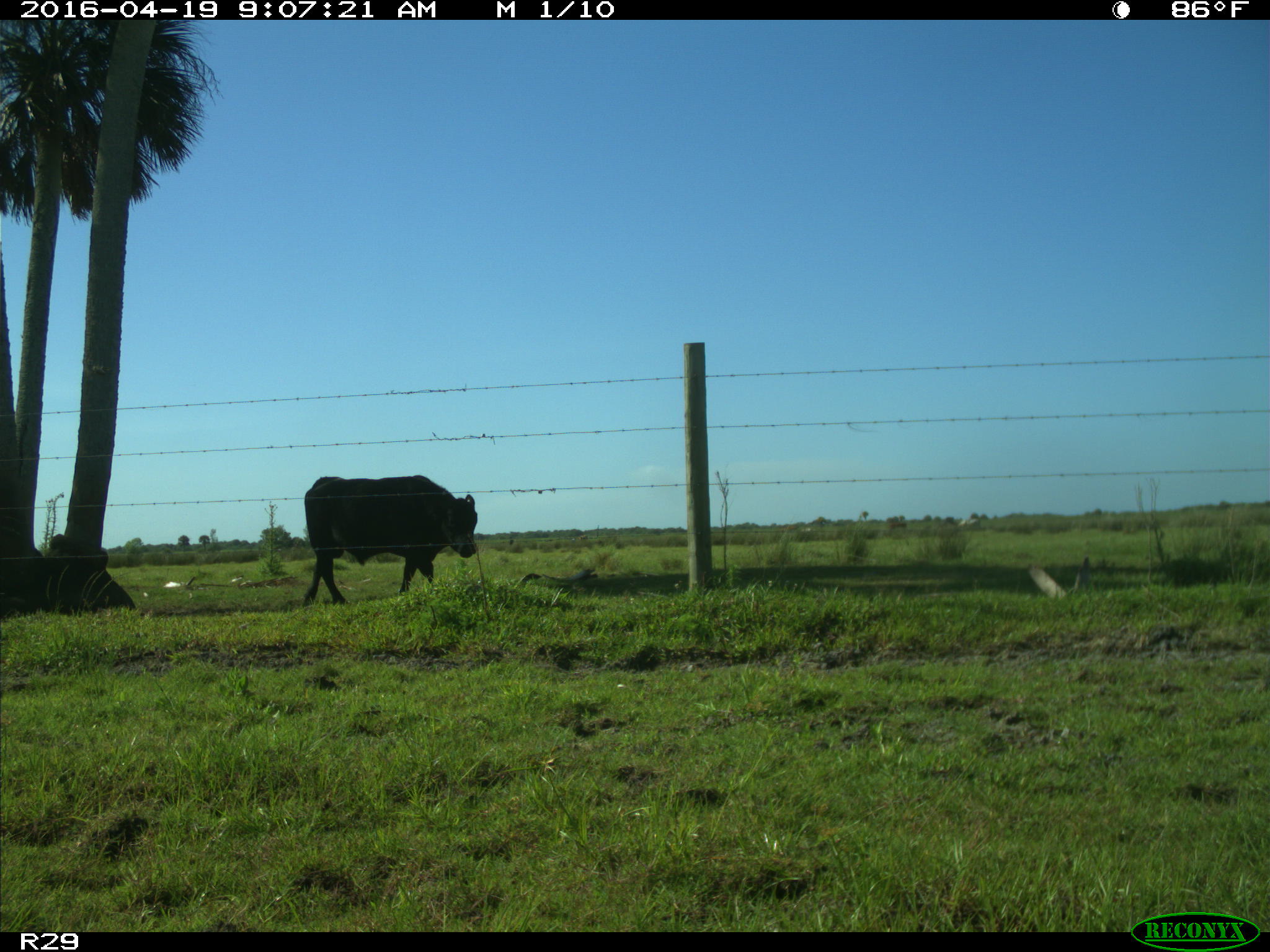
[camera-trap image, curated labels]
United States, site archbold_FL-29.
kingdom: Animalia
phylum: Chordata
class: Mammalia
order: Artiodactyla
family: Bovidae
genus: Bos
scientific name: Bos taurus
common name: domestic cow